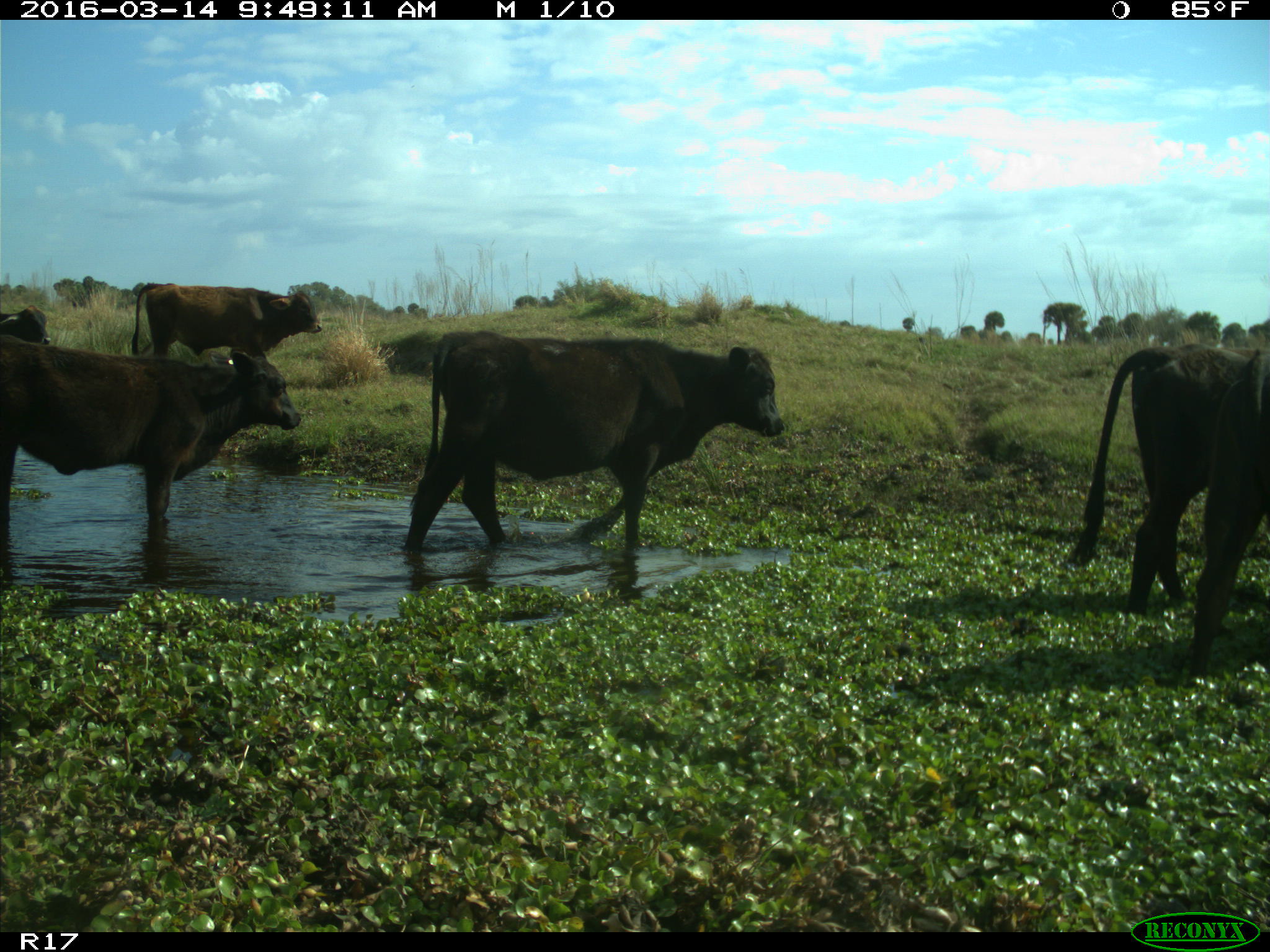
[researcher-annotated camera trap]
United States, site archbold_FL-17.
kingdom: Animalia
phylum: Chordata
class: Mammalia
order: Artiodactyla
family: Bovidae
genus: Bos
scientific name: Bos taurus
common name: domestic cow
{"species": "Bos taurus (domestic cow)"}